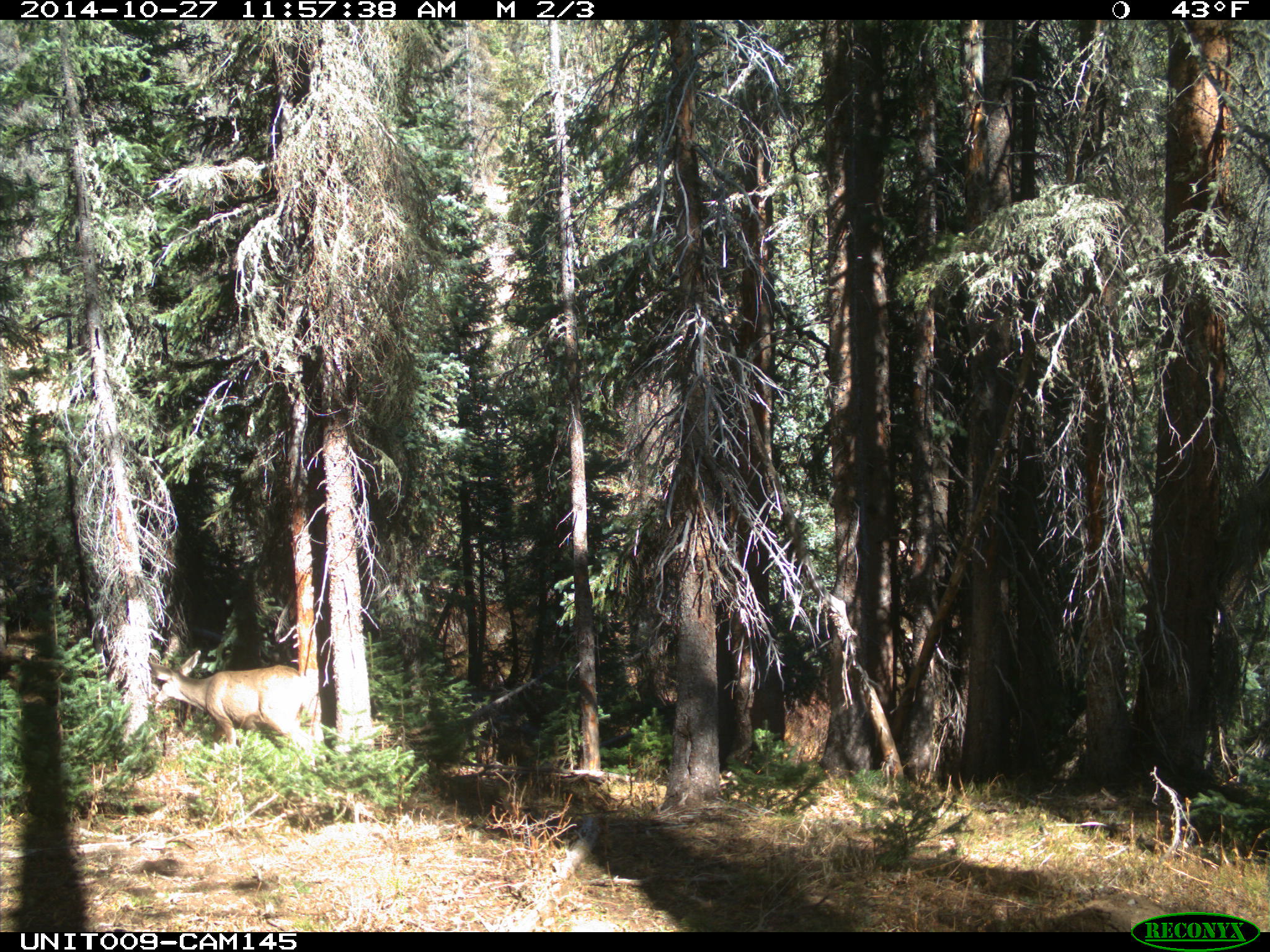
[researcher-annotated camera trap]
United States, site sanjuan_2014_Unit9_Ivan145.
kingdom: Animalia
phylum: Chordata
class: Mammalia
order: Artiodactyla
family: Cervidae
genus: Odocoileus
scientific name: Odocoileus hemionus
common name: mule deer